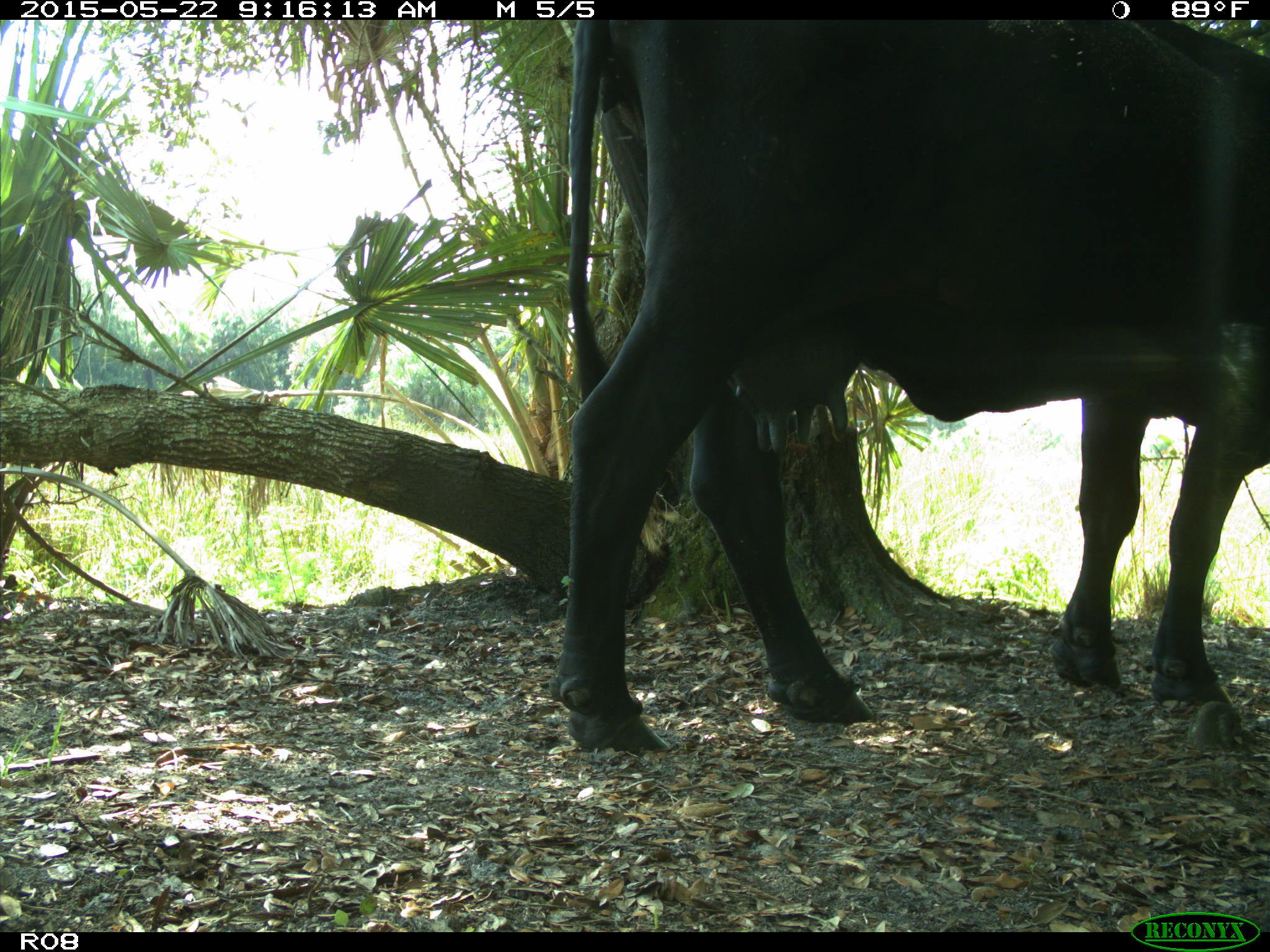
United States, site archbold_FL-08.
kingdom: Animalia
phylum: Chordata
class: Mammalia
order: Artiodactyla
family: Bovidae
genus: Bos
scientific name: Bos taurus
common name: domestic cow